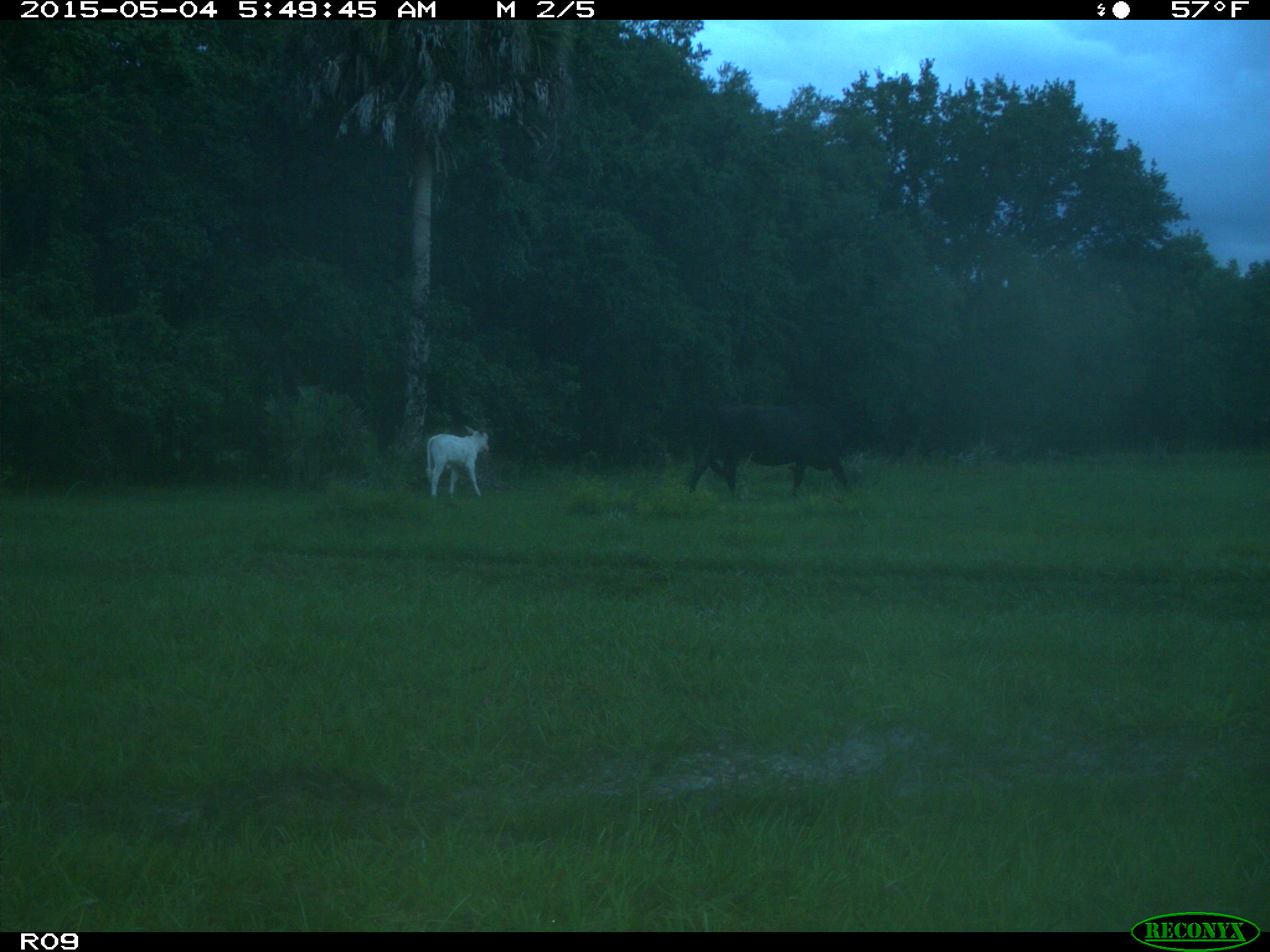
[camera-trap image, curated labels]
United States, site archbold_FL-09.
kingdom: Animalia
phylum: Chordata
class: Mammalia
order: Artiodactyla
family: Bovidae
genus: Bos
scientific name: Bos taurus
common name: domestic cow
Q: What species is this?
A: Bos taurus (domestic cow).